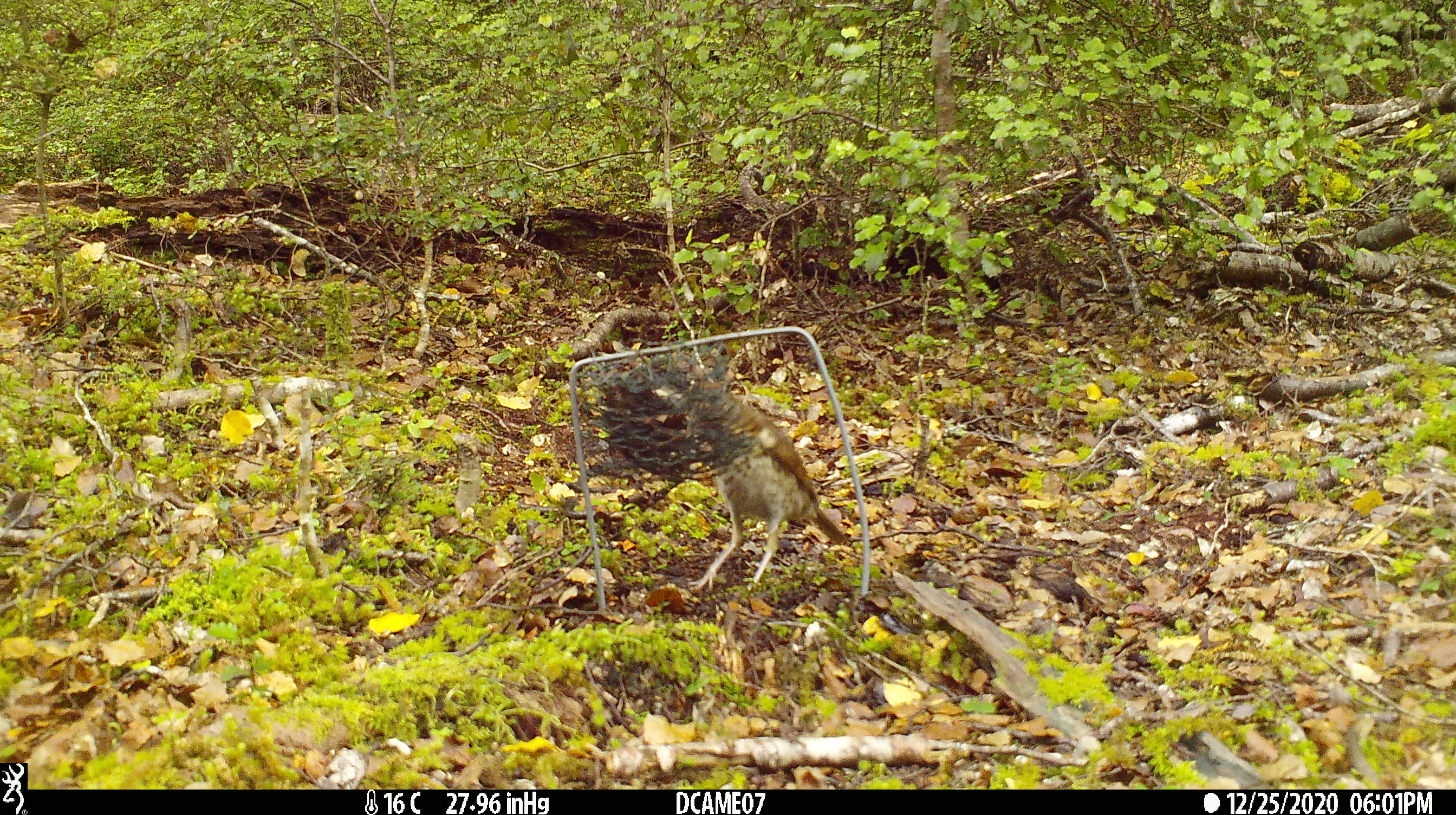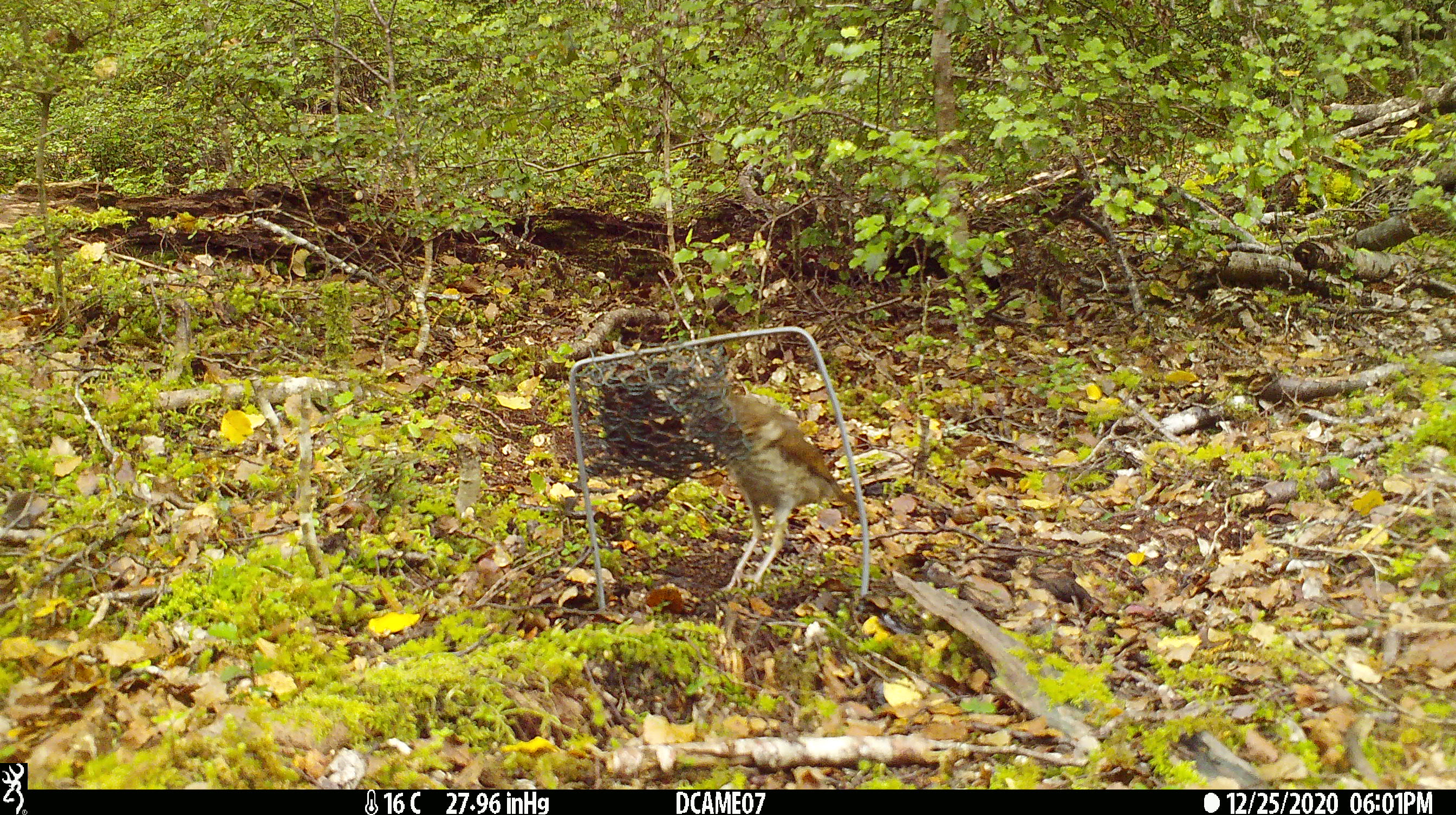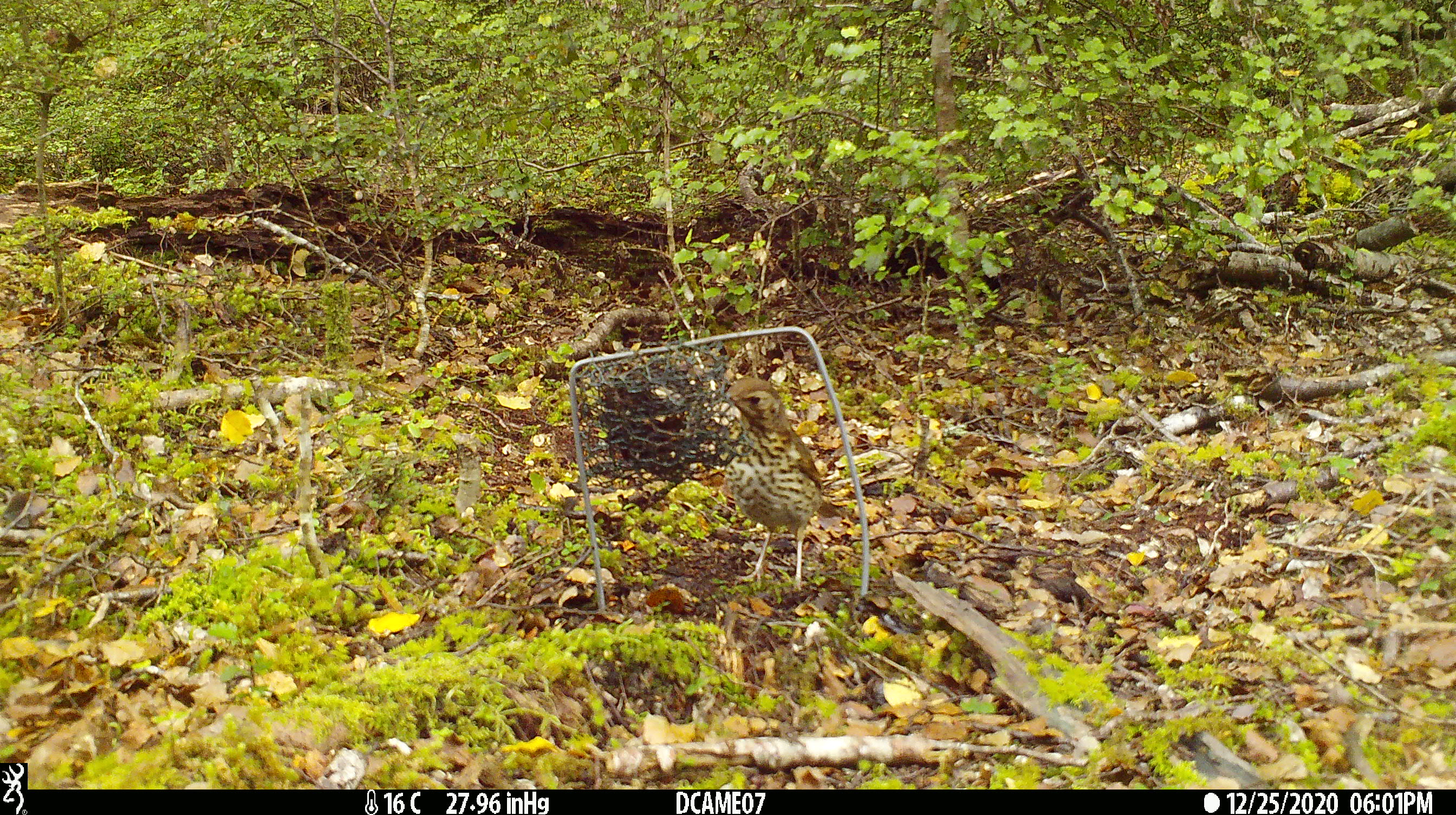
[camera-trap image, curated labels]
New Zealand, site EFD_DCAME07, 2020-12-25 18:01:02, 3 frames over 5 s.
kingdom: Animalia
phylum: Chordata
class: Aves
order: Passeriformes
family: Turdidae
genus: Turdus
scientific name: Turdus philomelos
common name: song thrush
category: thrush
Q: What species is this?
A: Thrush (song thrush) (Turdus philomelos).